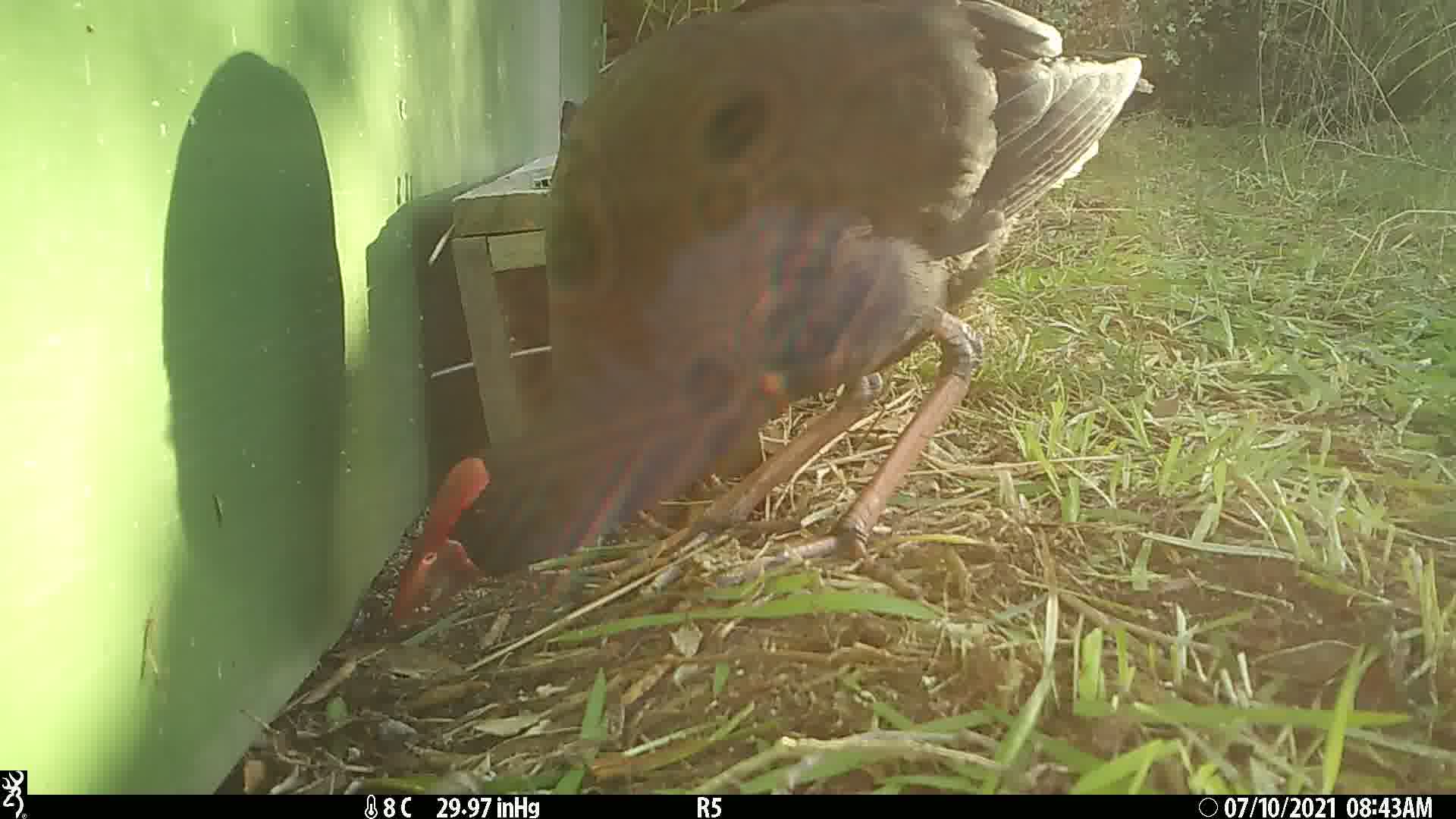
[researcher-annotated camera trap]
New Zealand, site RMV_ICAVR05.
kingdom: Animalia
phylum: Chordata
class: Aves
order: Gruiformes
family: Rallidae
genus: Porphyrio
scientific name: Porphyrio melanotus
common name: australasian swamphen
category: pukeko